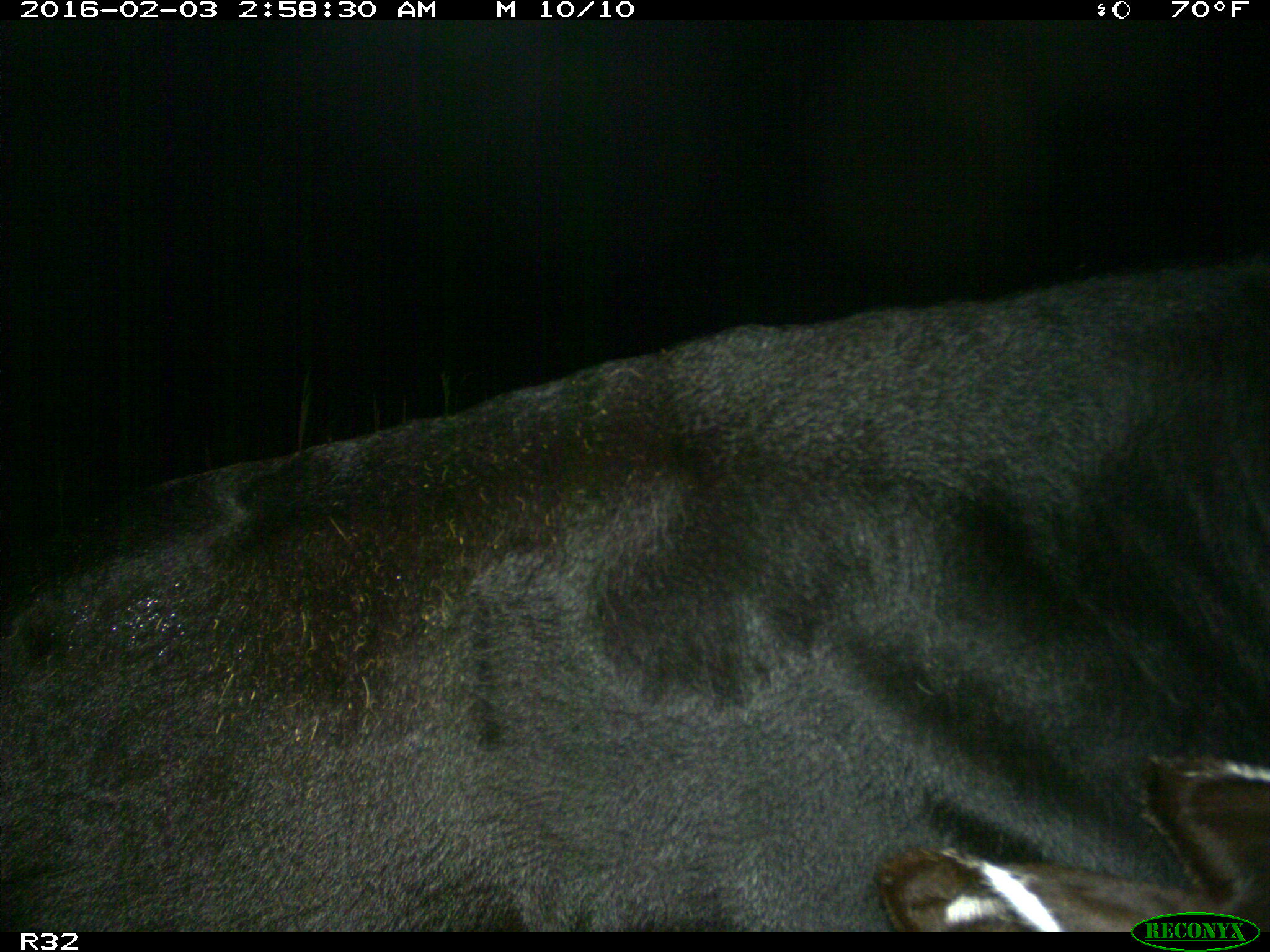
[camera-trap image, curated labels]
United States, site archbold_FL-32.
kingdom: Animalia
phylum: Chordata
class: Mammalia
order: Artiodactyla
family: Bovidae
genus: Bos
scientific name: Bos taurus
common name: domestic cow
Bos taurus (domestic cow).